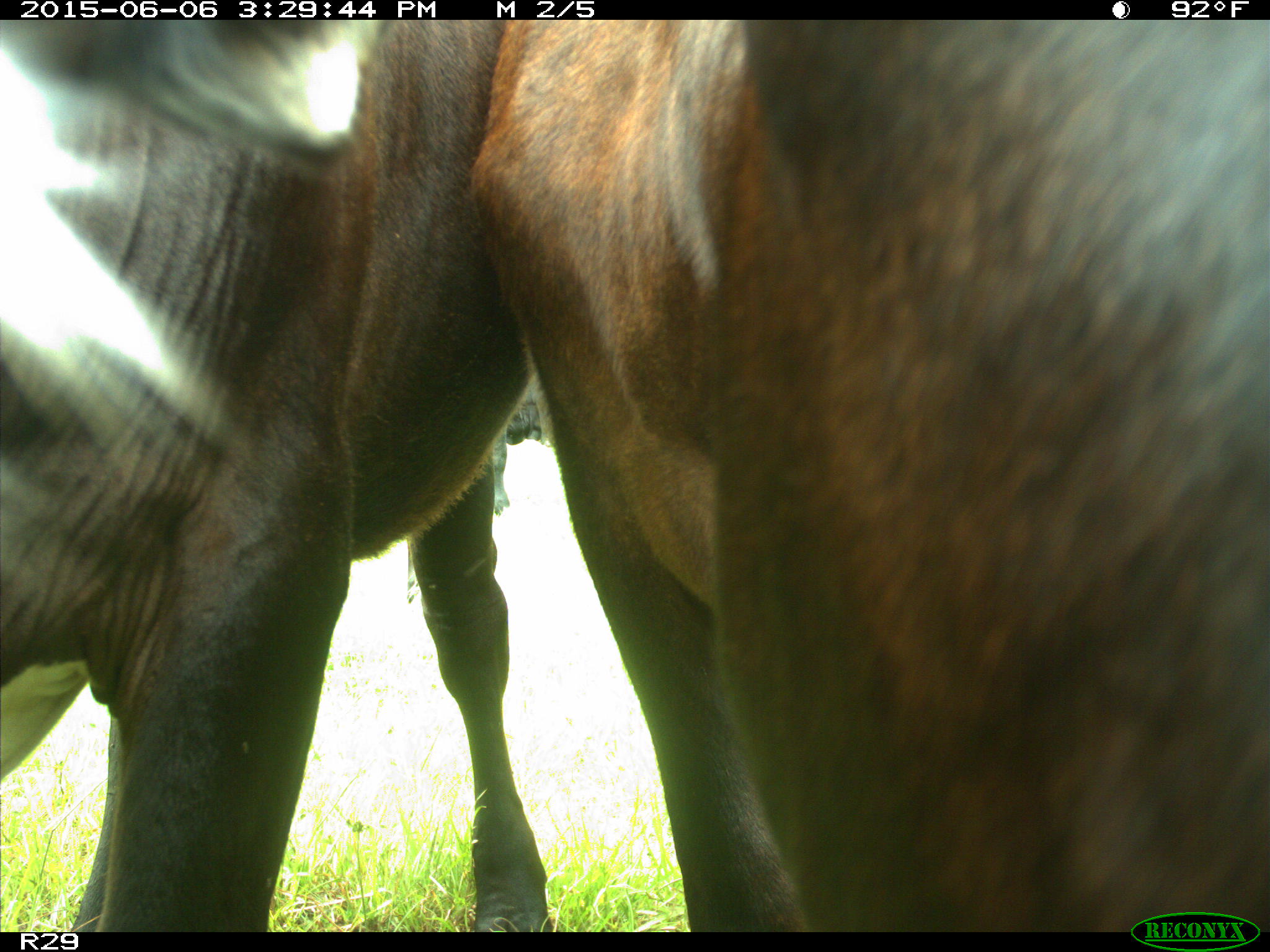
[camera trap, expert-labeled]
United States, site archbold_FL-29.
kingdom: Animalia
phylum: Chordata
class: Mammalia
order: Artiodactyla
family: Bovidae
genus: Bos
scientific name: Bos taurus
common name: domestic cow